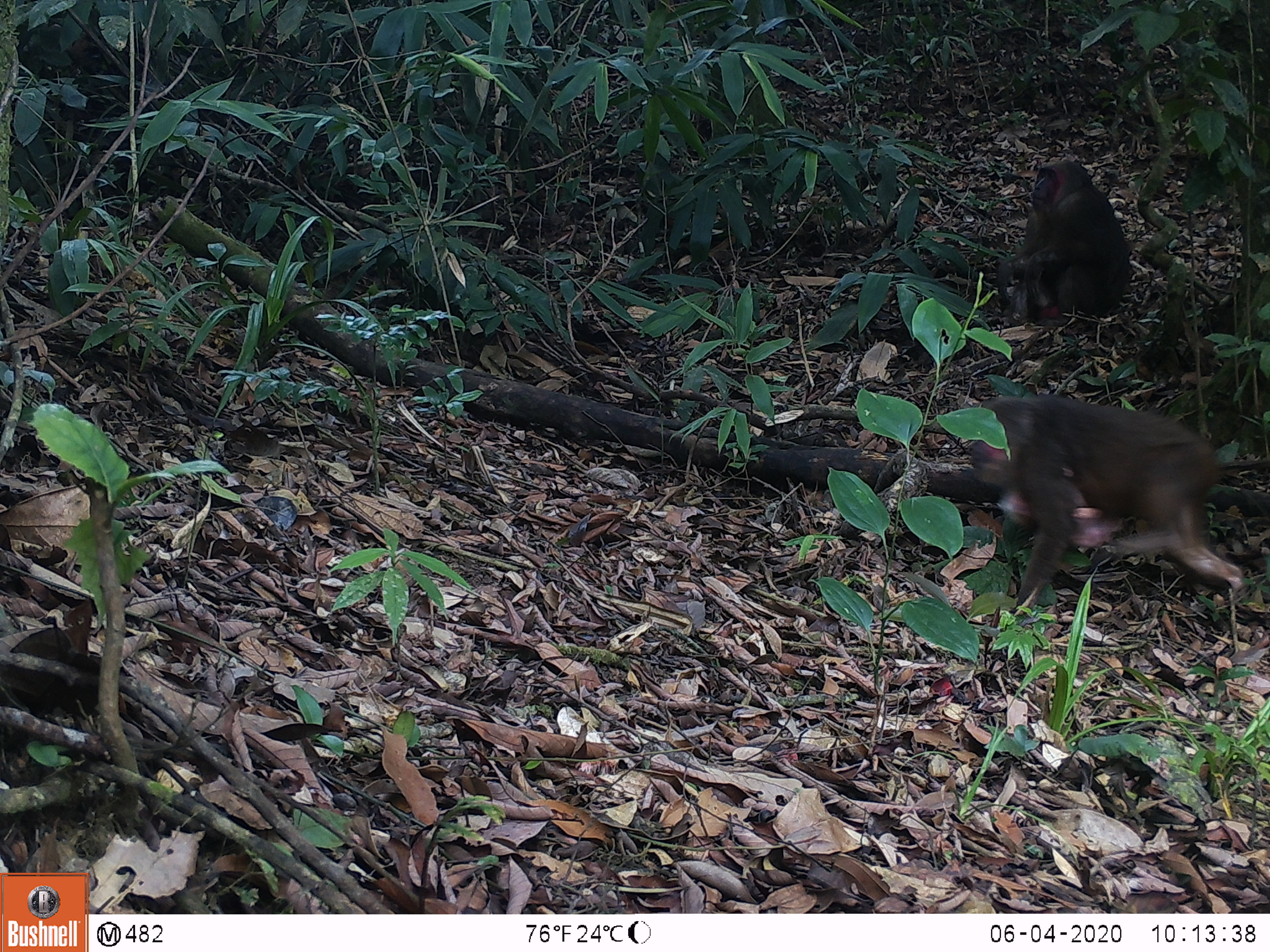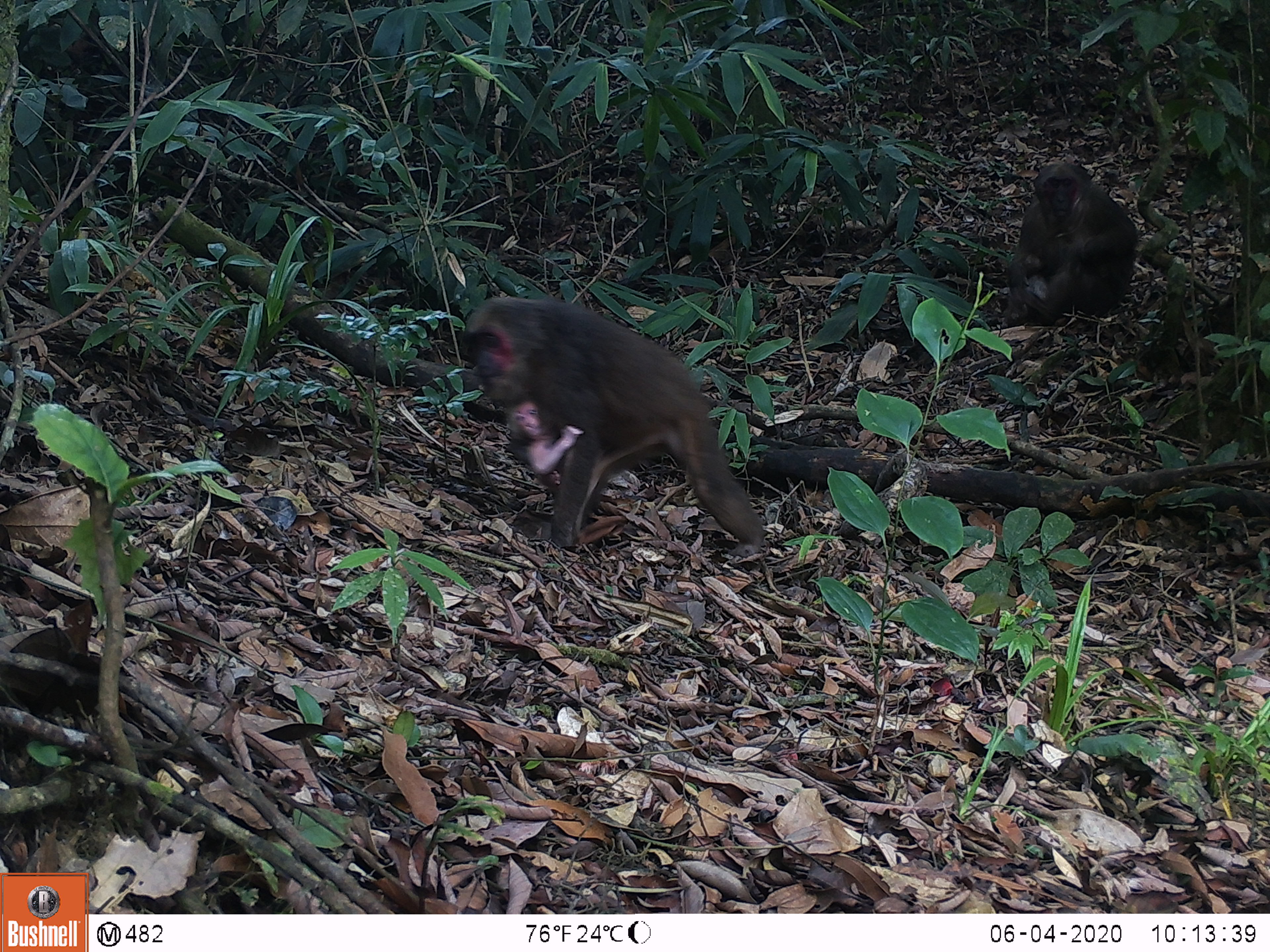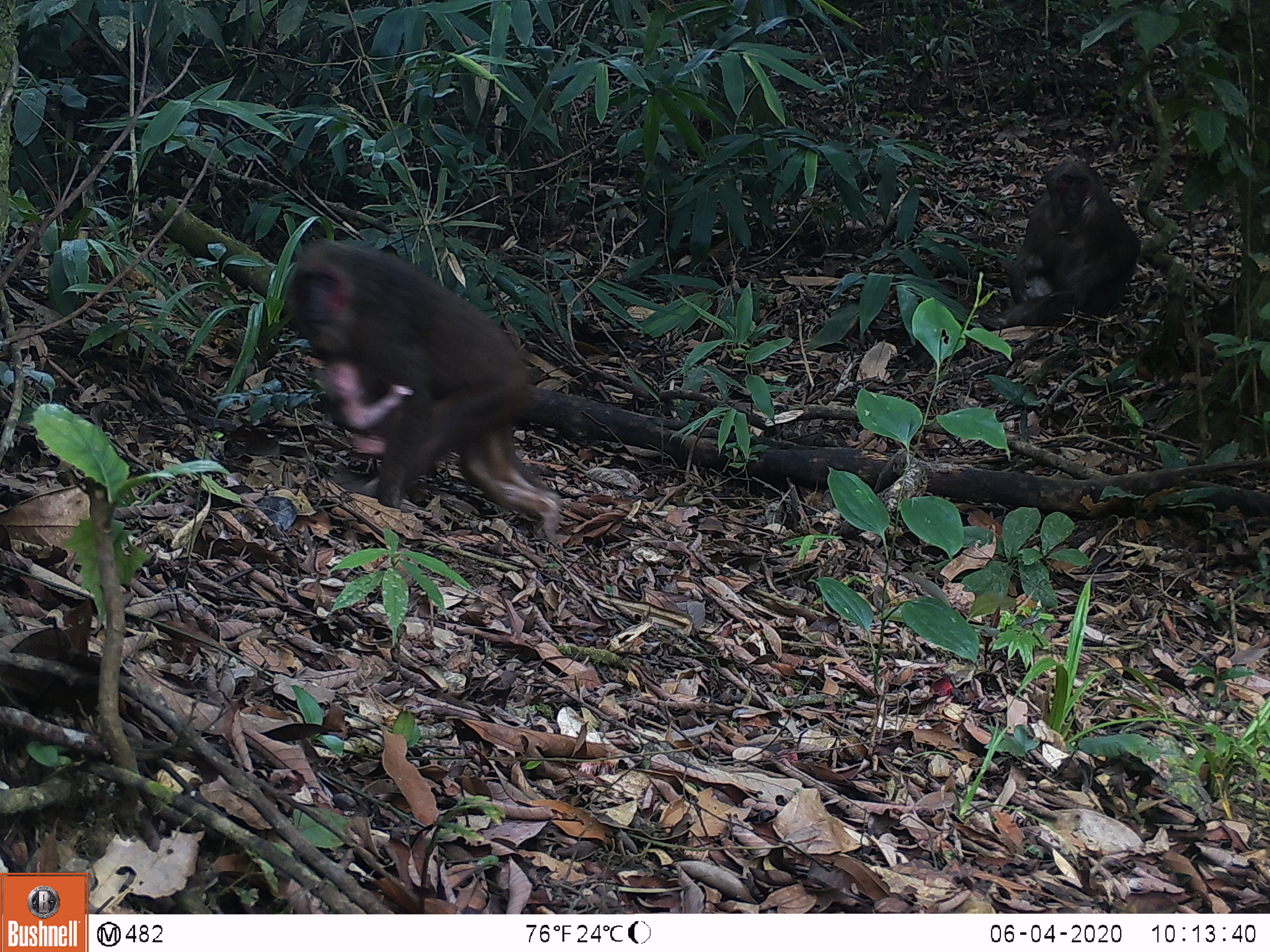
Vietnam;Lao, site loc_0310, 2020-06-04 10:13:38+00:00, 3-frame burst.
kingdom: Animalia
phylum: Chordata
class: Mammalia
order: Primates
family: Cercopithecidae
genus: Macaca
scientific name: Macaca arctoides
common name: stump-tailed macaque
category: stump tailed macaque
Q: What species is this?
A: Stump tailed macaque (stump-tailed macaque) (Macaca arctoides).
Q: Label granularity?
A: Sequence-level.